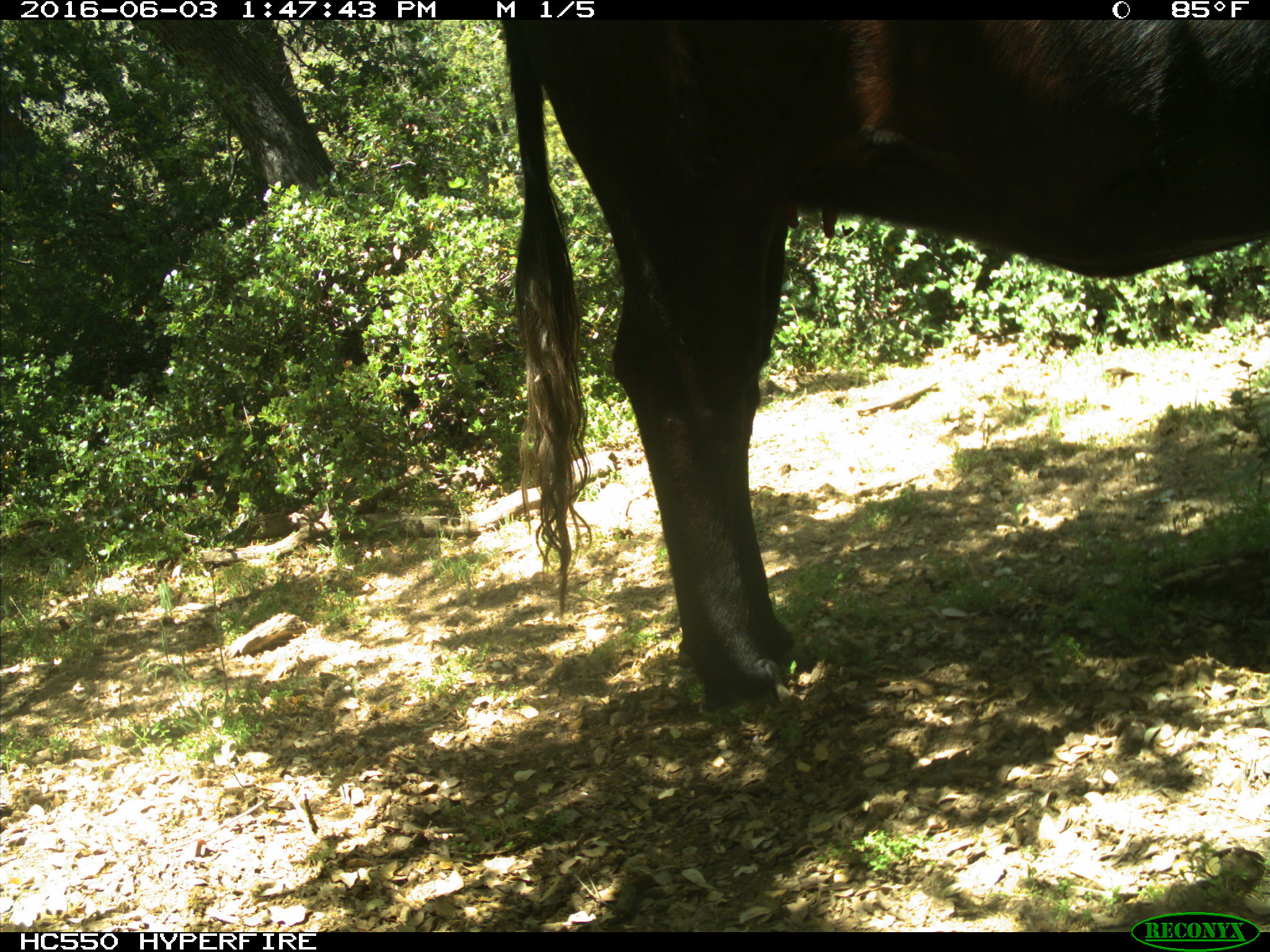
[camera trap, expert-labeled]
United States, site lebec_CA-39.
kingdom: Animalia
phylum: Chordata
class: Mammalia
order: Artiodactyla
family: Bovidae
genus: Bos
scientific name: Bos taurus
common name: domestic cow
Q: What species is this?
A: Bos taurus (domestic cow).